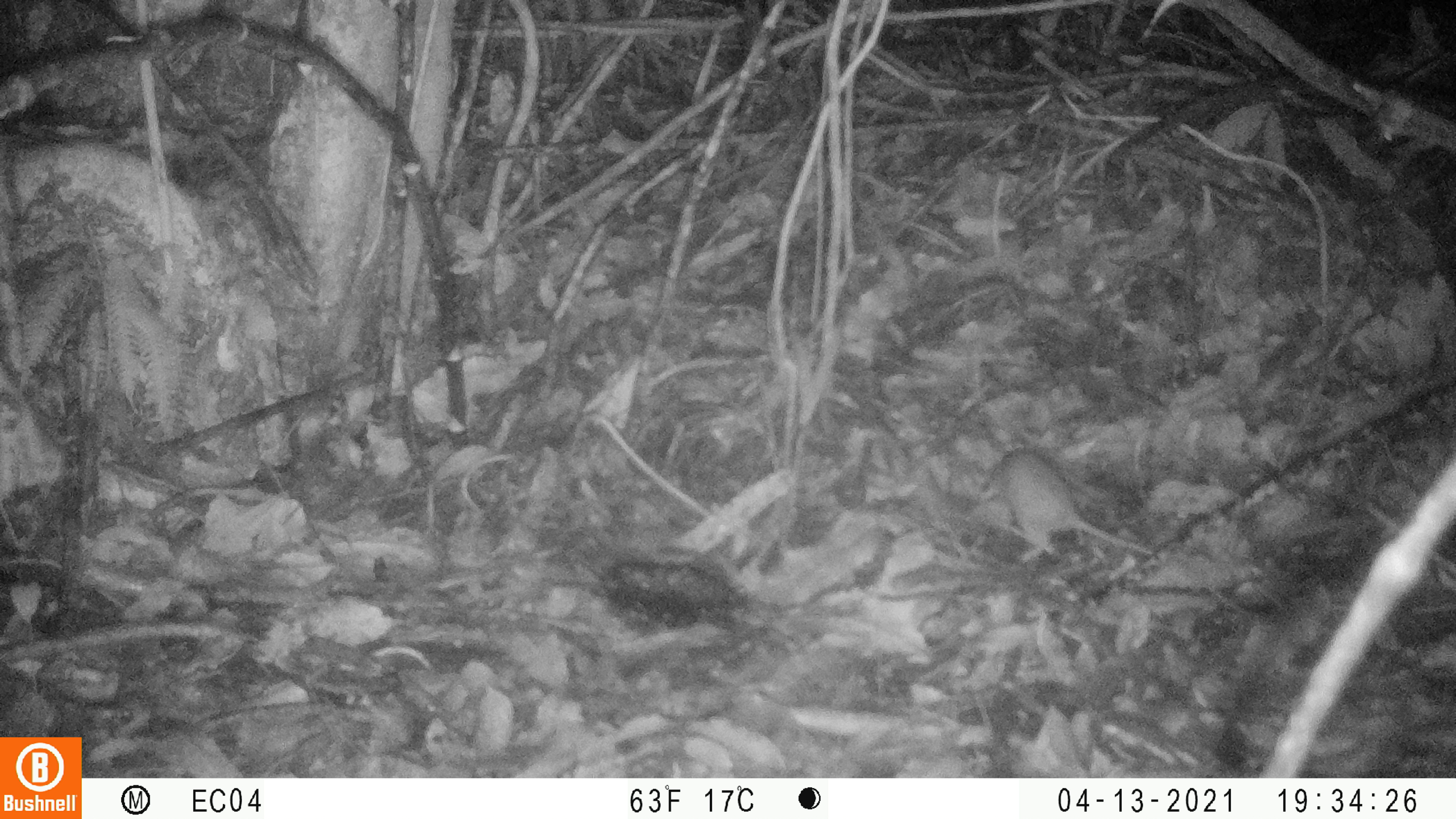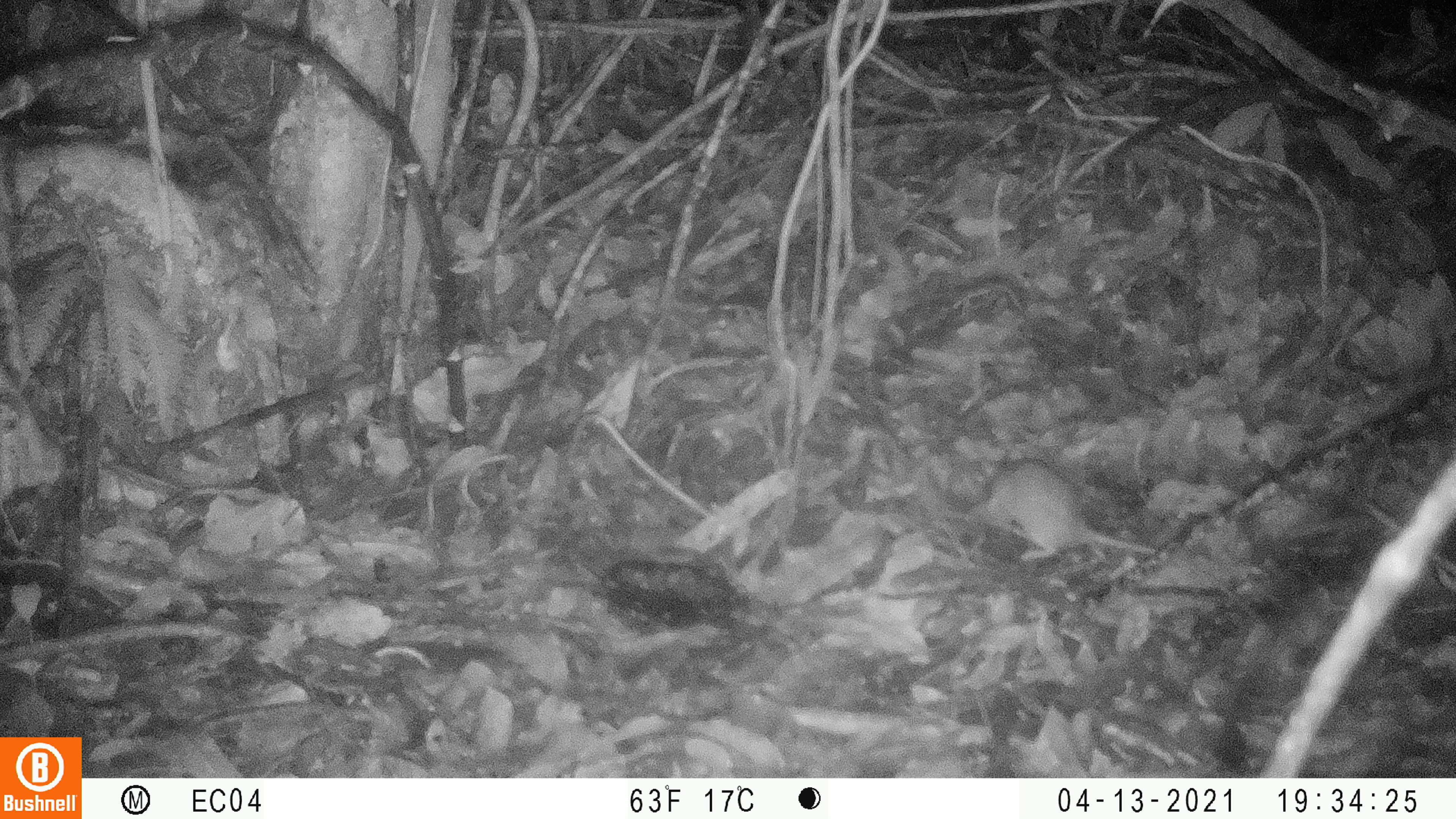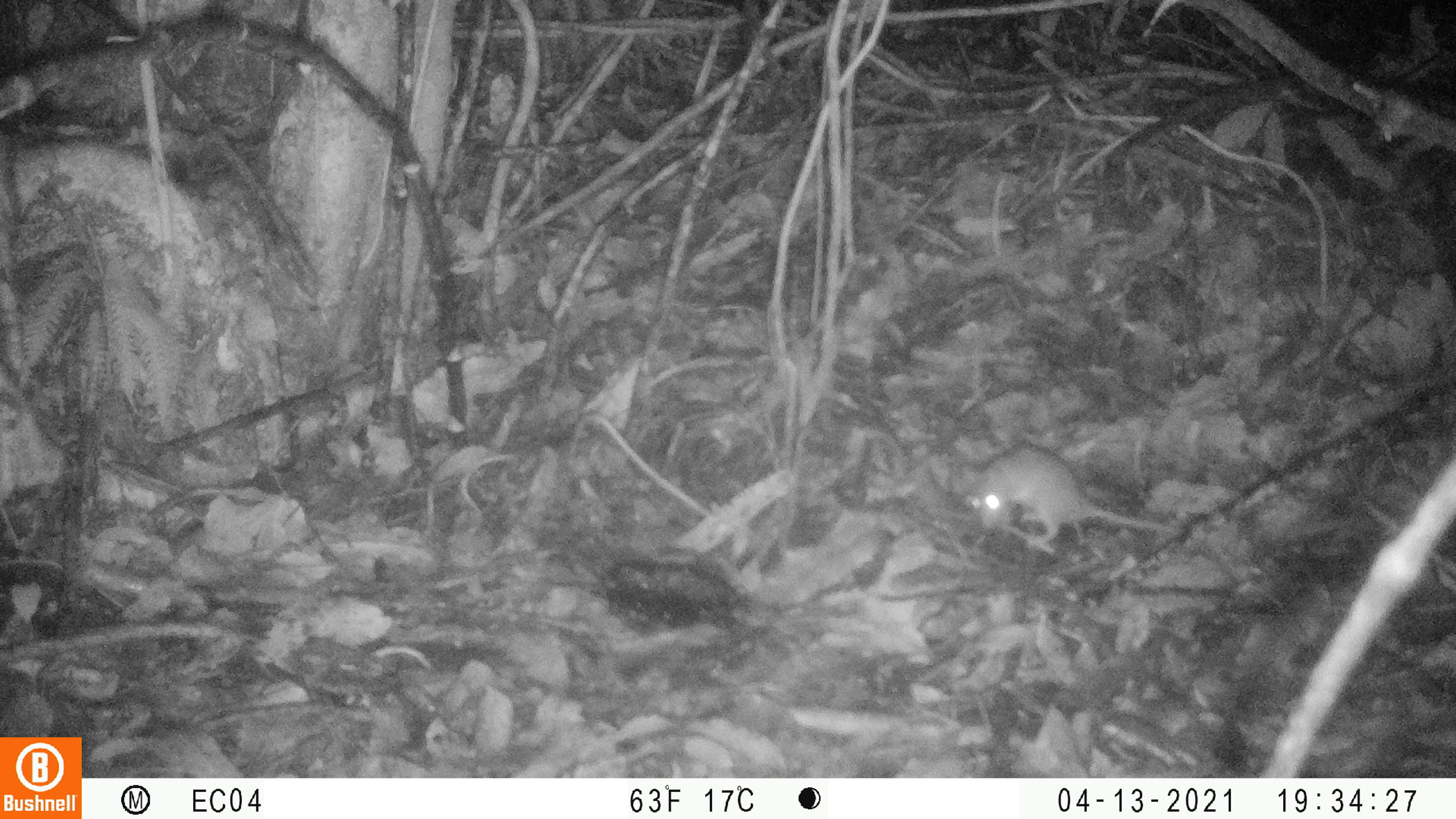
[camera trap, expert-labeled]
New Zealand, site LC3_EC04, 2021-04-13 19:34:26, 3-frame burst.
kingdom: Animalia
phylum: Chordata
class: Mammalia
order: Rodentia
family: Muridae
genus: Rattus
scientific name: Rattus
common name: rat